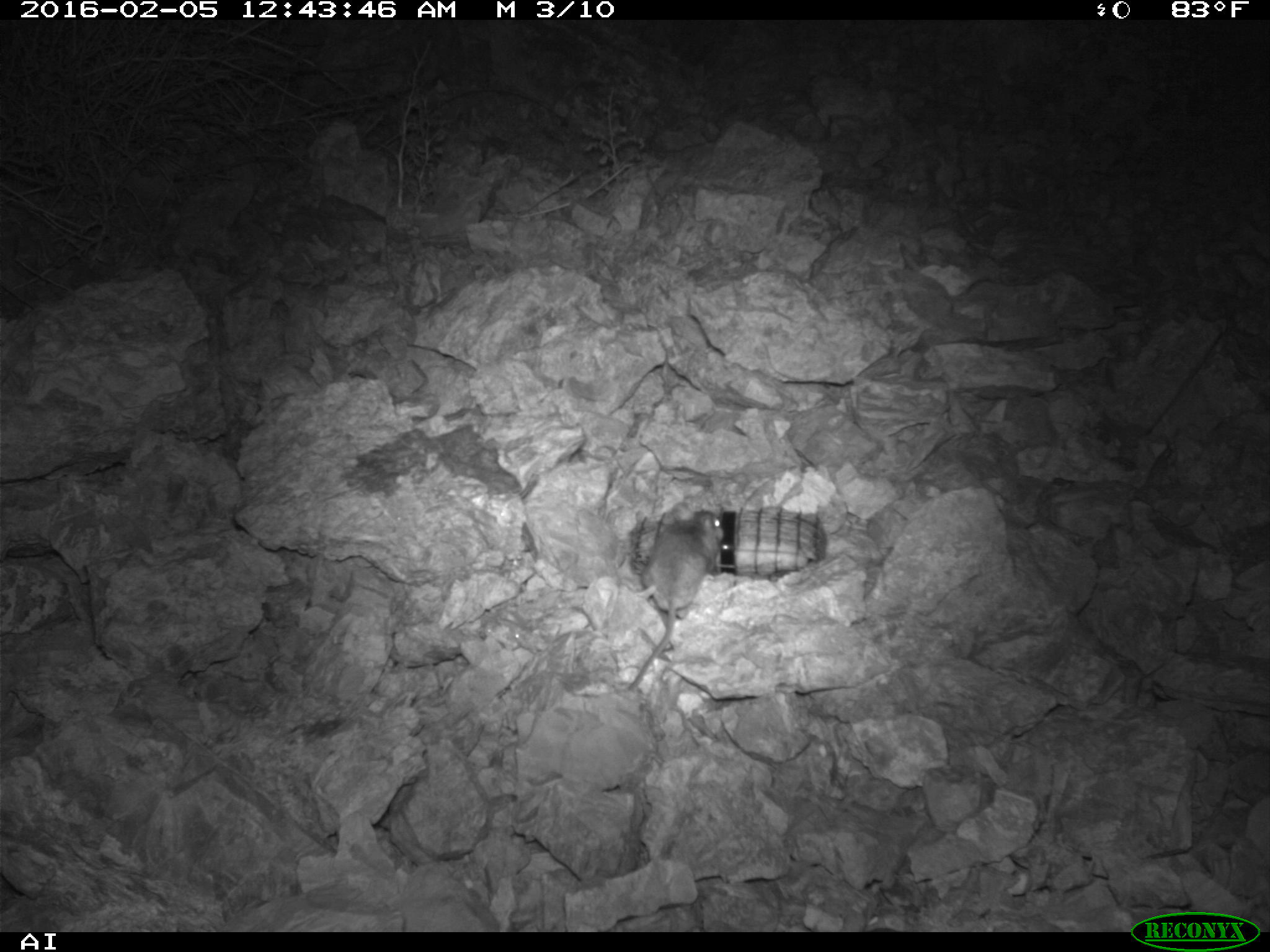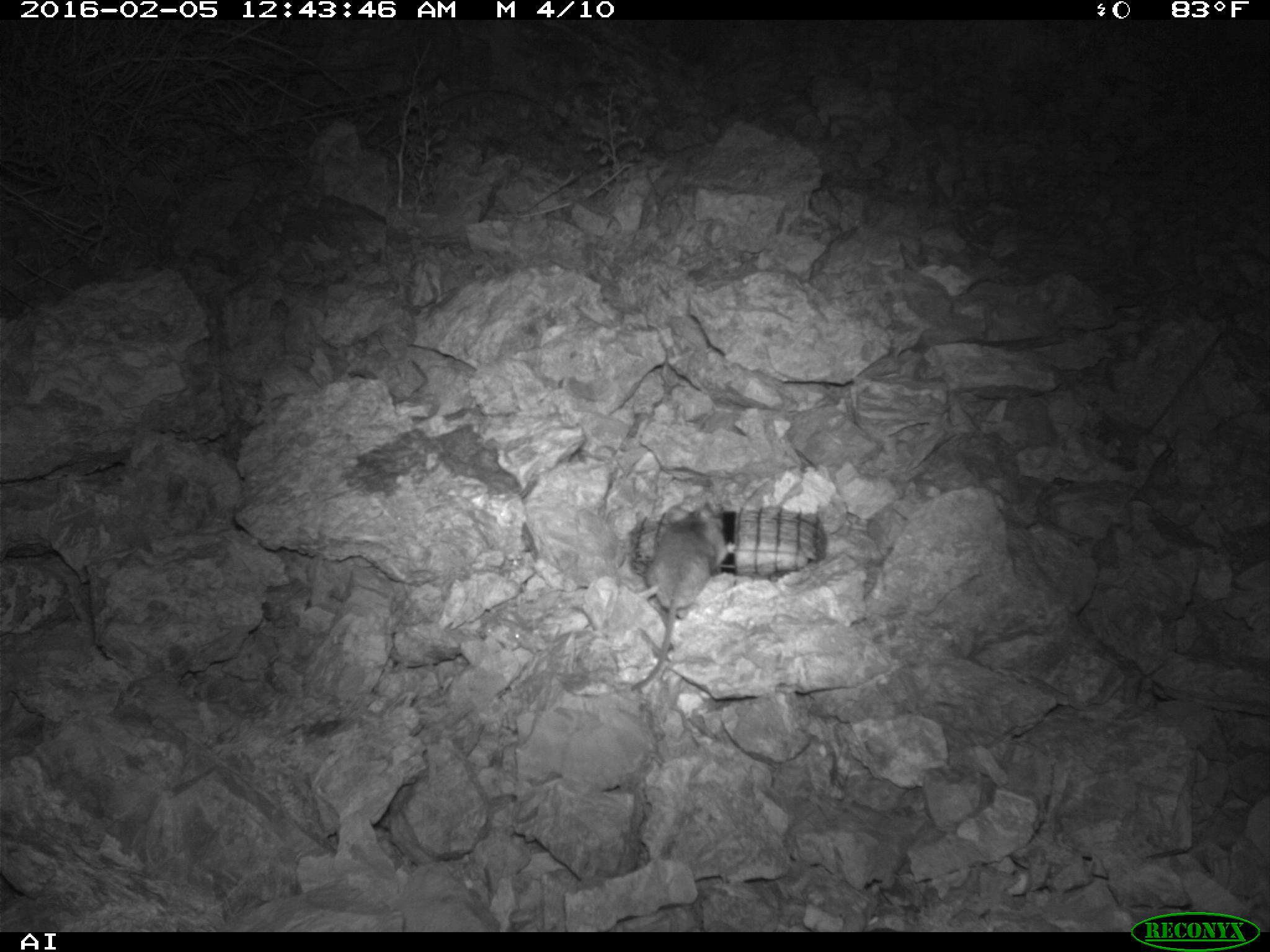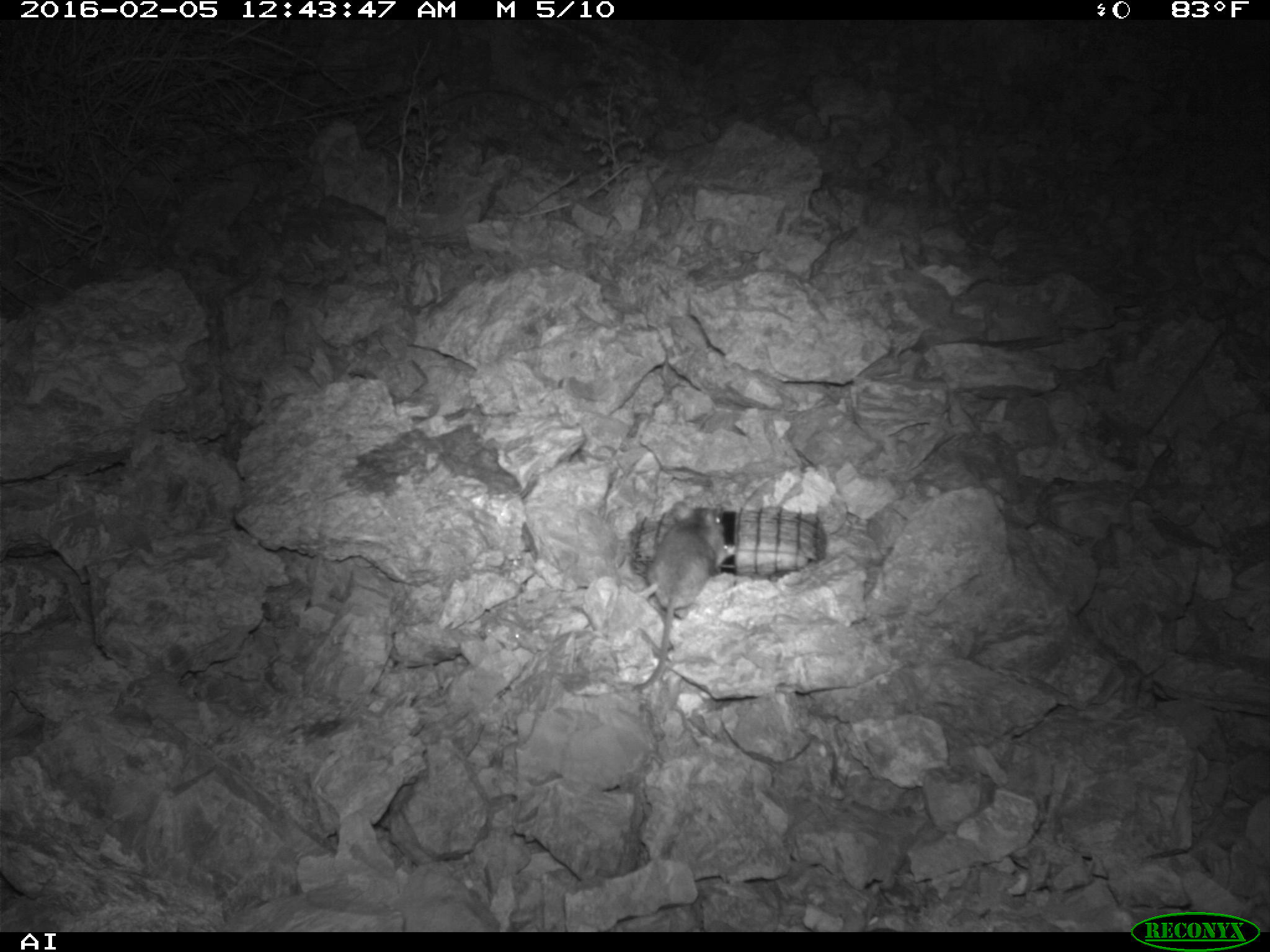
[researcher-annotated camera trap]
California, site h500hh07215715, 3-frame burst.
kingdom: Animalia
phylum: Chordata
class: Mammalia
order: Rodentia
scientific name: Rodentia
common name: rodent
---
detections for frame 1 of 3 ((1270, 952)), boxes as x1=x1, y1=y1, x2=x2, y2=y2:
rodent: x1=631, y1=508, x2=724, y2=691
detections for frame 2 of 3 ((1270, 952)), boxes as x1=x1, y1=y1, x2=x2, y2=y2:
rodent: x1=631, y1=501, x2=719, y2=691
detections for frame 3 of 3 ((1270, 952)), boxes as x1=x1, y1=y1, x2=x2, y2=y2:
rodent: x1=633, y1=501, x2=737, y2=690